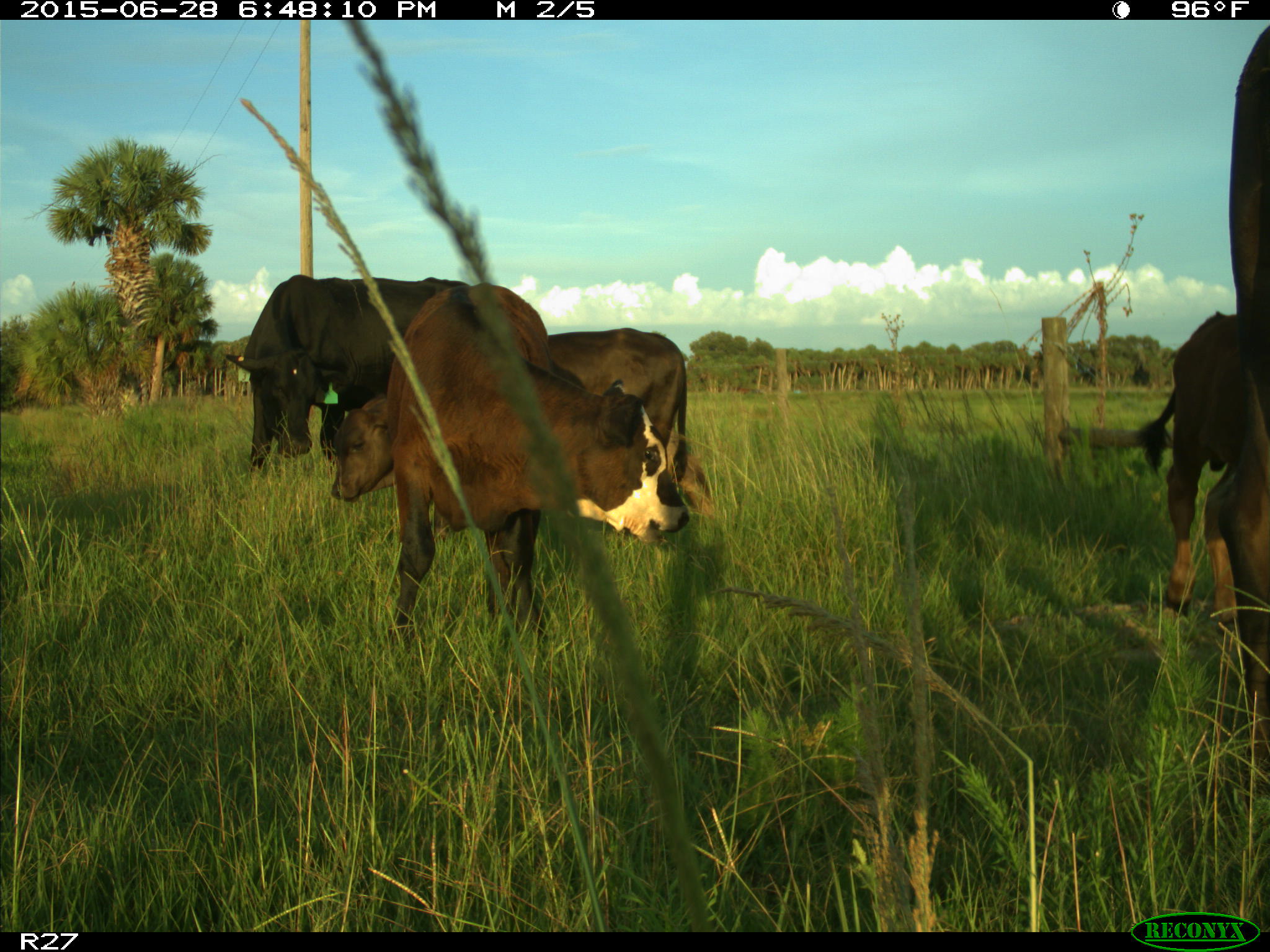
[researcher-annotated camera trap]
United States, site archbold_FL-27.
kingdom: Animalia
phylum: Chordata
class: Mammalia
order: Artiodactyla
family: Bovidae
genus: Bos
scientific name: Bos taurus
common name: domestic cow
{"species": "Bos taurus (domestic cow)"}